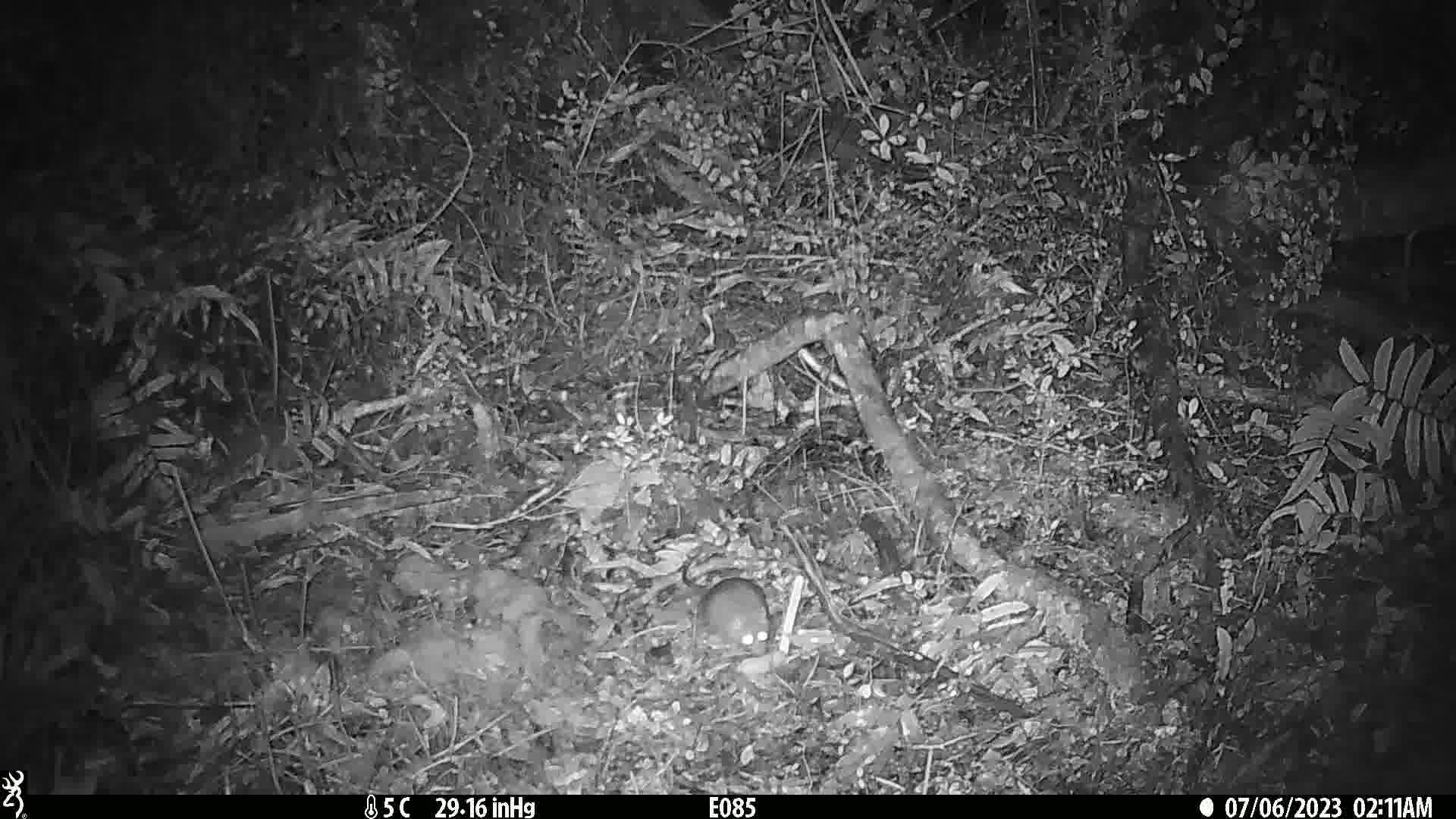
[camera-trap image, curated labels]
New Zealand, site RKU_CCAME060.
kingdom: Animalia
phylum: Chordata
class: Mammalia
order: Rodentia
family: Muridae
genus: Rattus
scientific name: Rattus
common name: rat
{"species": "rat (Rattus)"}